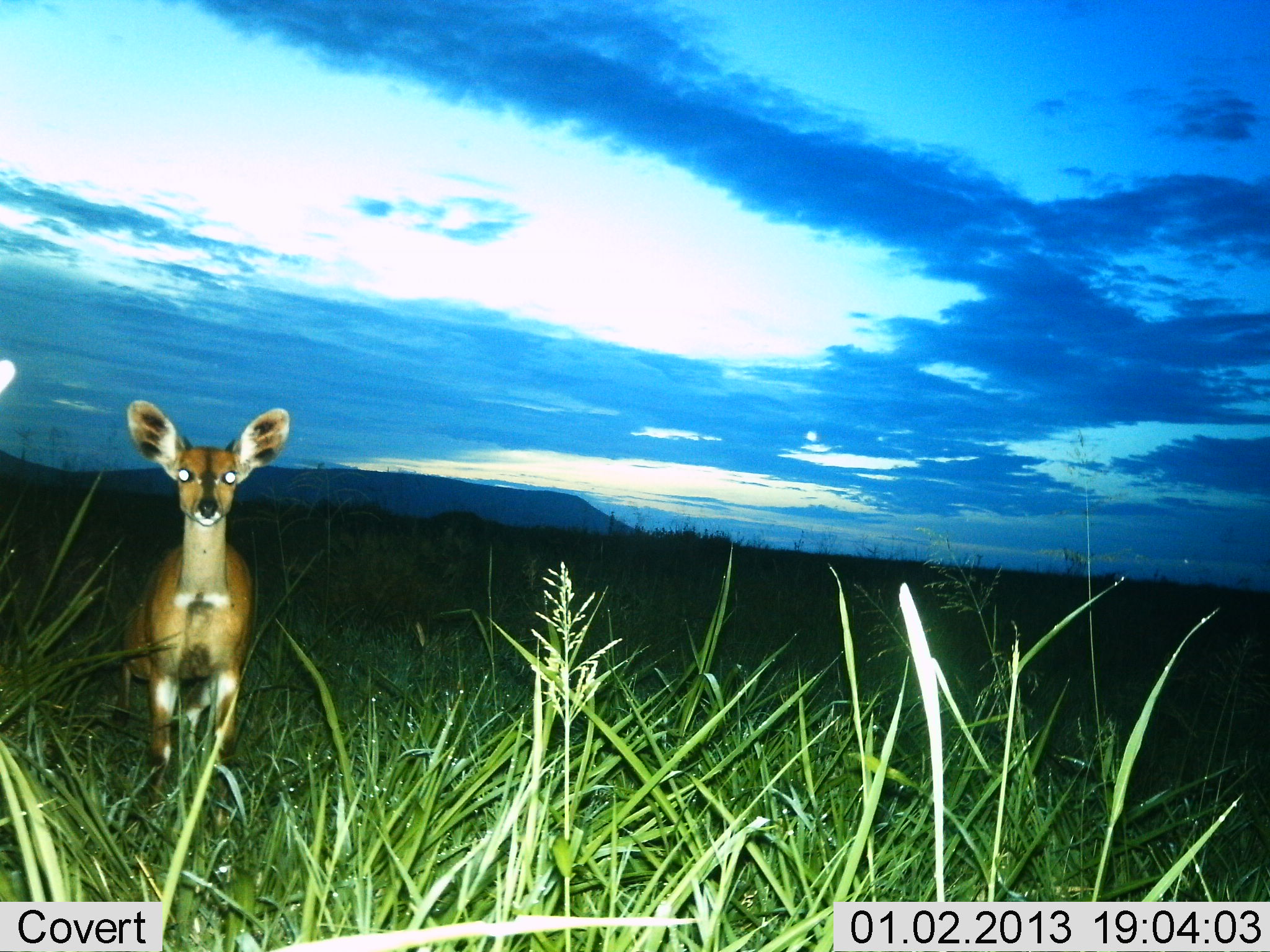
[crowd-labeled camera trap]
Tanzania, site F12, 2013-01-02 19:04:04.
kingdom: Animalia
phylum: Chordata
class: Mammalia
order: Artiodactyla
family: Bovidae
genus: Redunca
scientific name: Redunca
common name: reedbuck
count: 1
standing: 95%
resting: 0%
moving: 5%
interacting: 0%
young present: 0%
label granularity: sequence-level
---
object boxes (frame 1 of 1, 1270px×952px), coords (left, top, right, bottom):
animal: (112, 395, 294, 834)